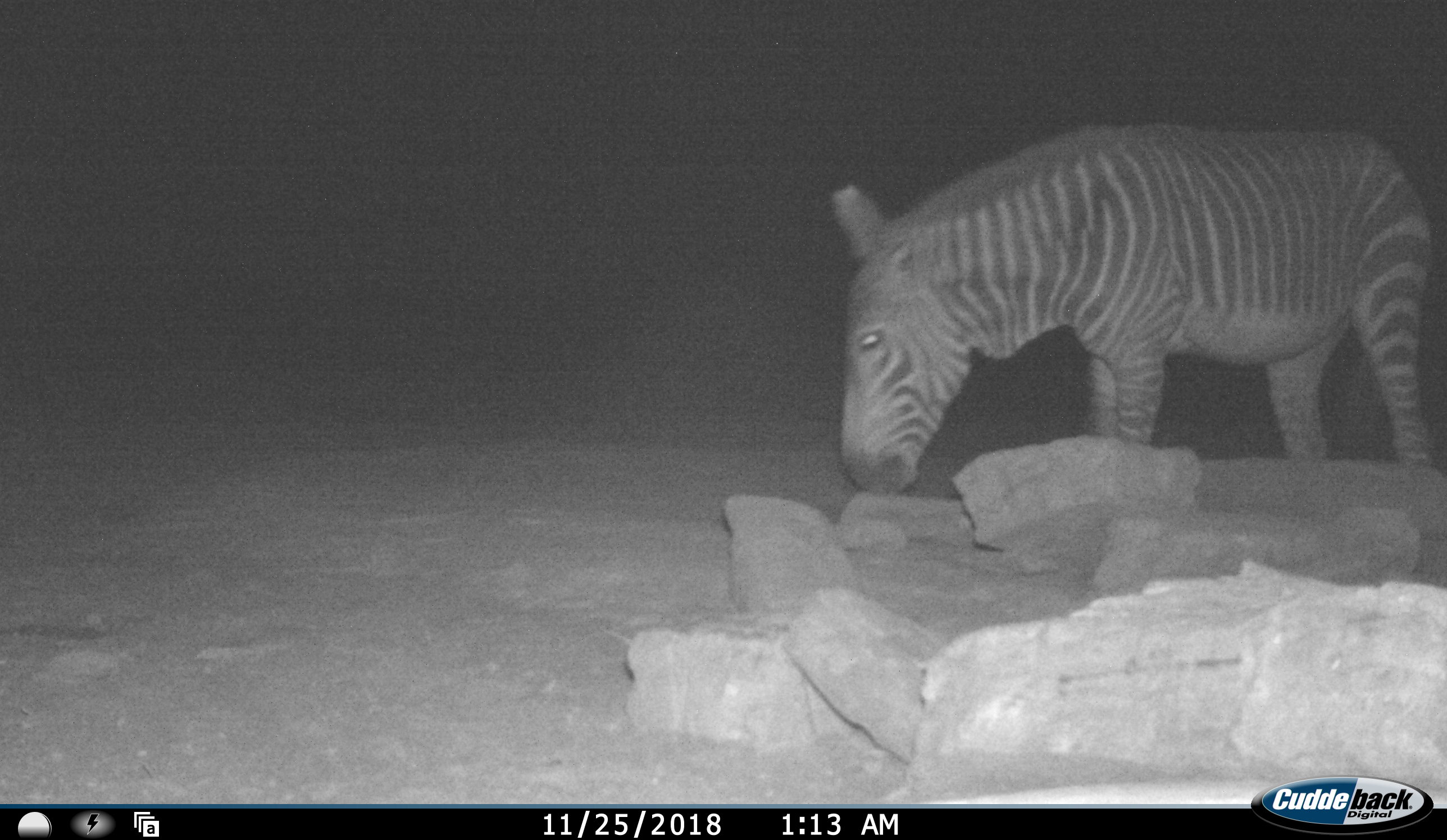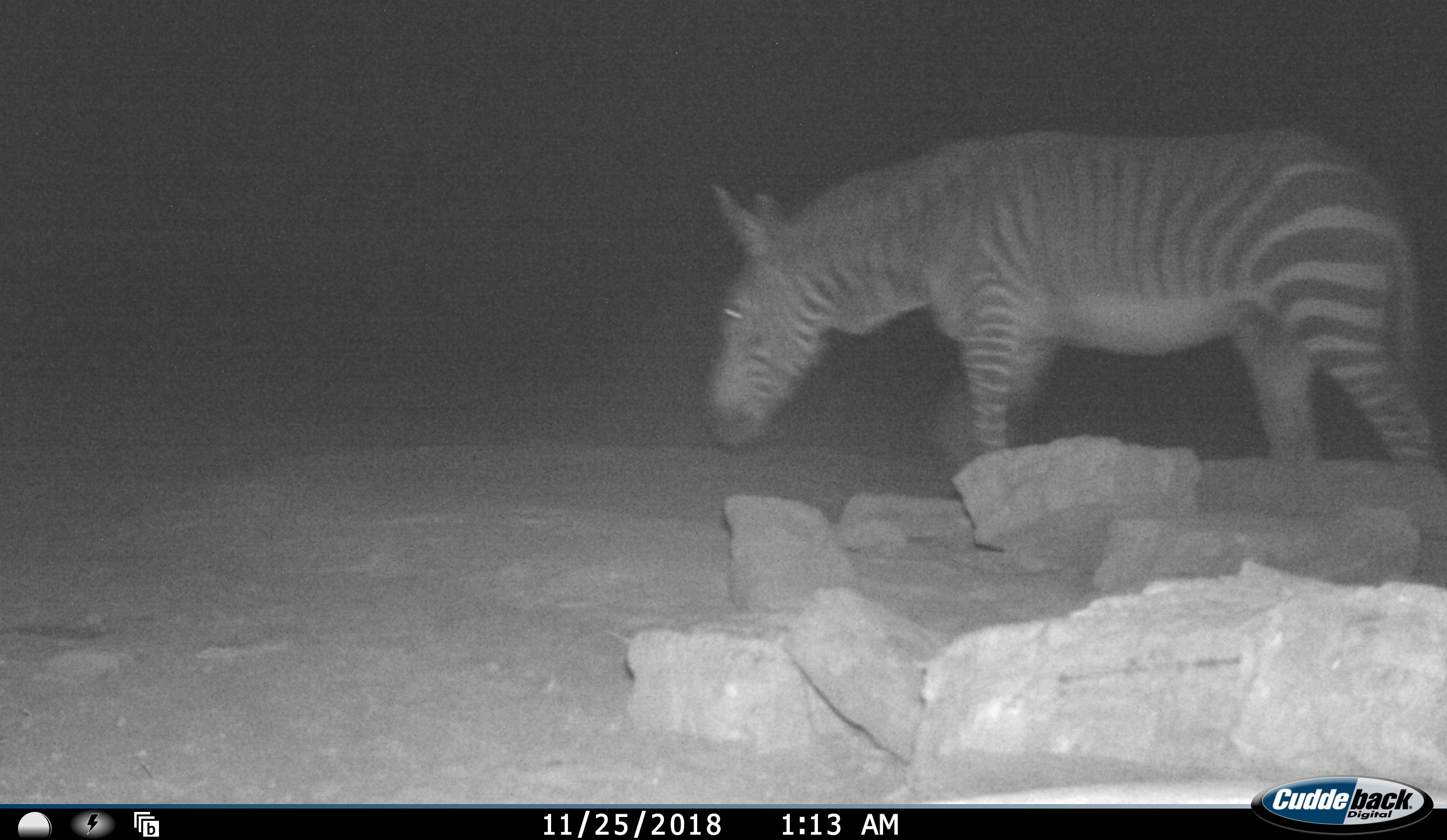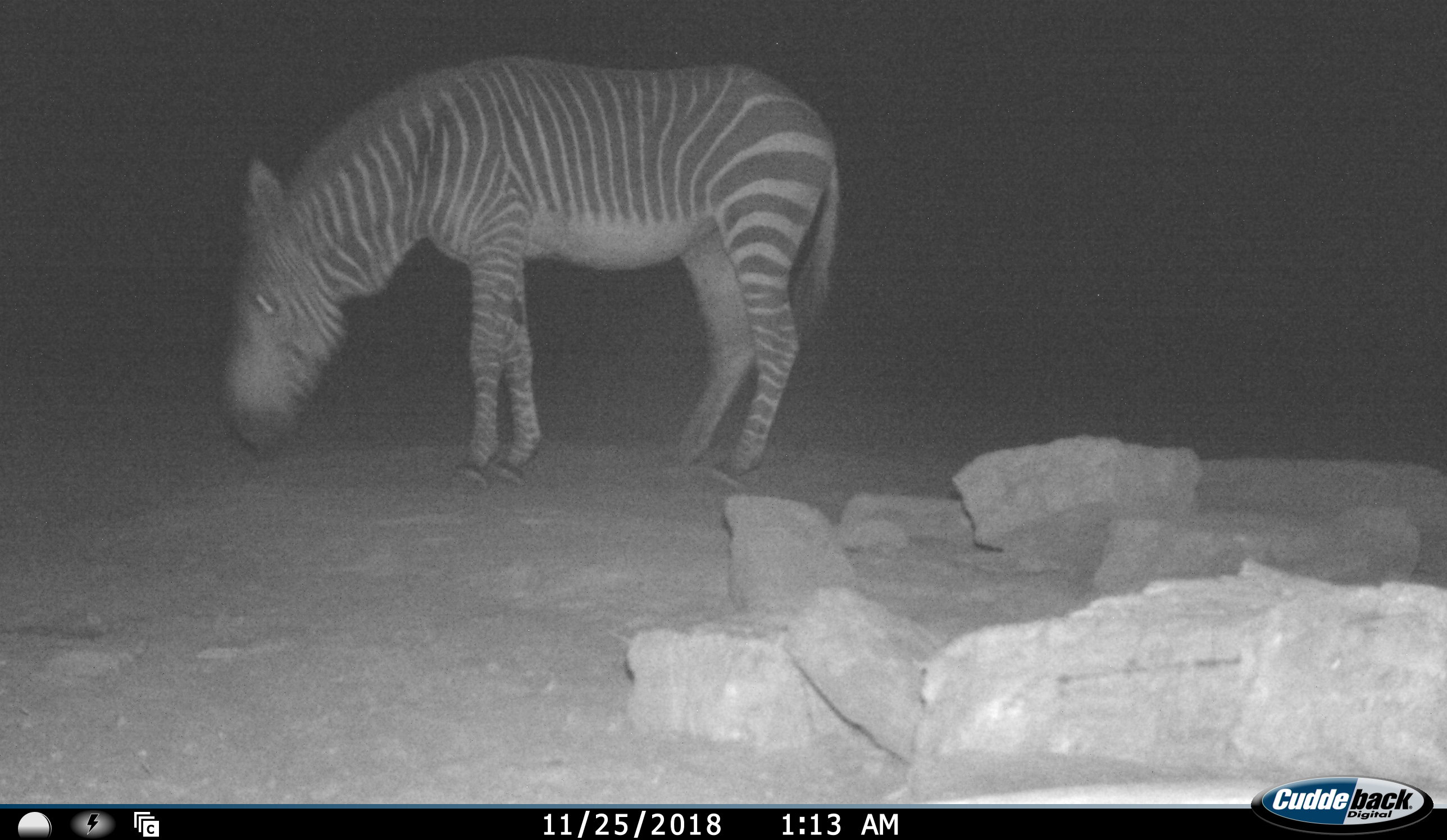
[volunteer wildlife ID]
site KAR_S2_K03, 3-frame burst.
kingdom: Animalia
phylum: Chordata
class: Mammalia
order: Perissodactyla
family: Equidae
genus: Equus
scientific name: Equus zebra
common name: mountain zebra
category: zebramountain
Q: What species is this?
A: Zebramountain (mountain zebra) (Equus zebra).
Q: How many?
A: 1.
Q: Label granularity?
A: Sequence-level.